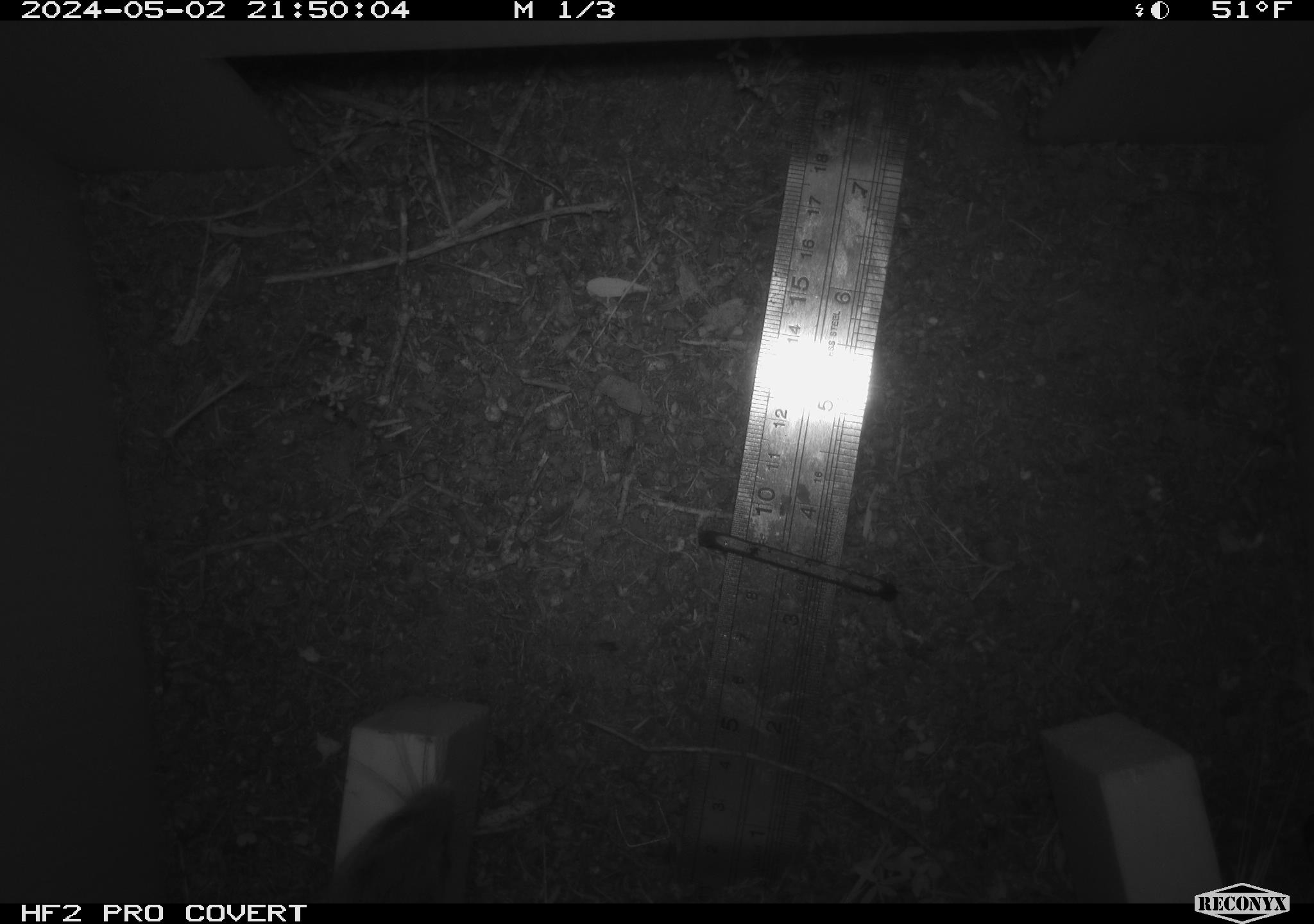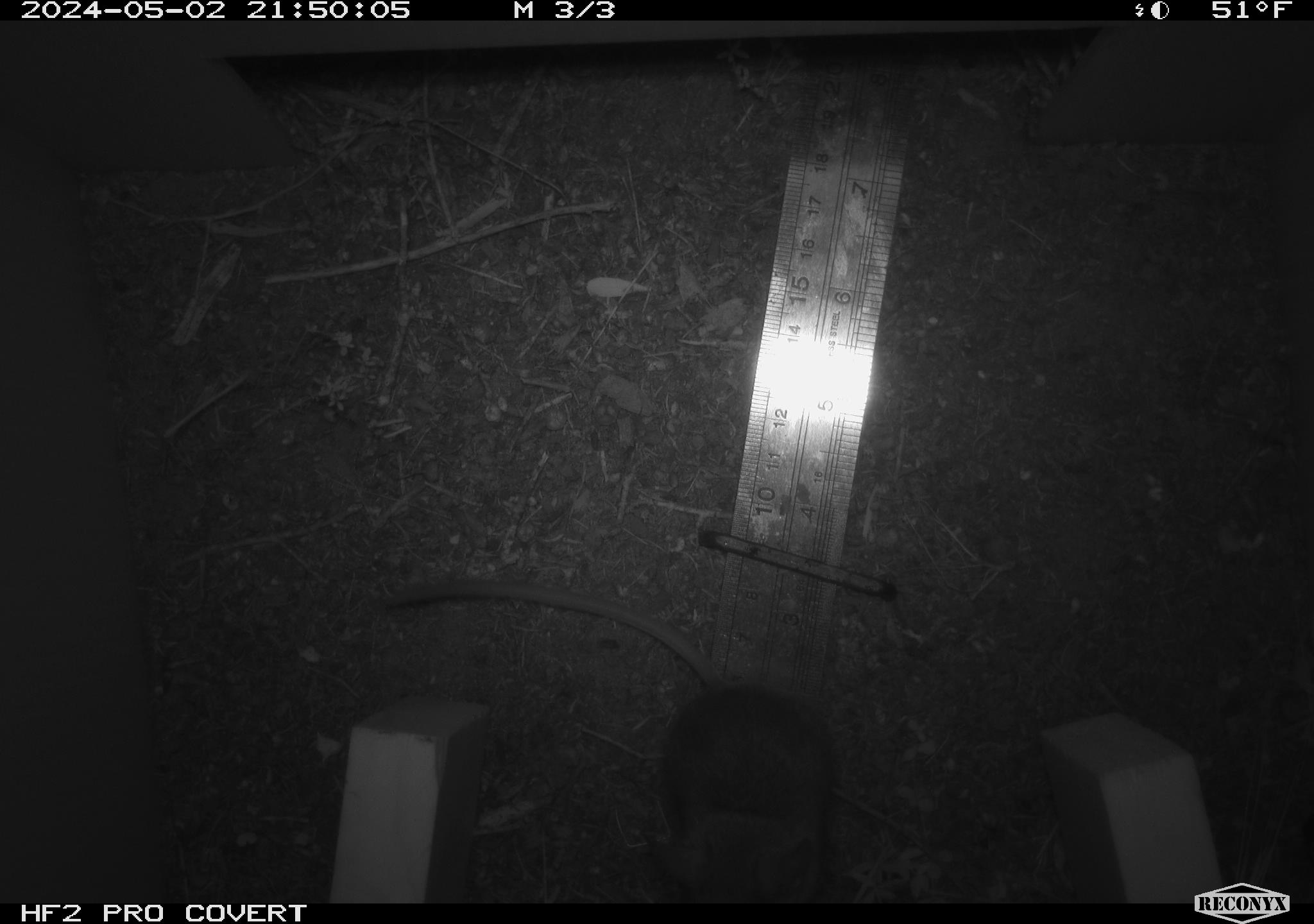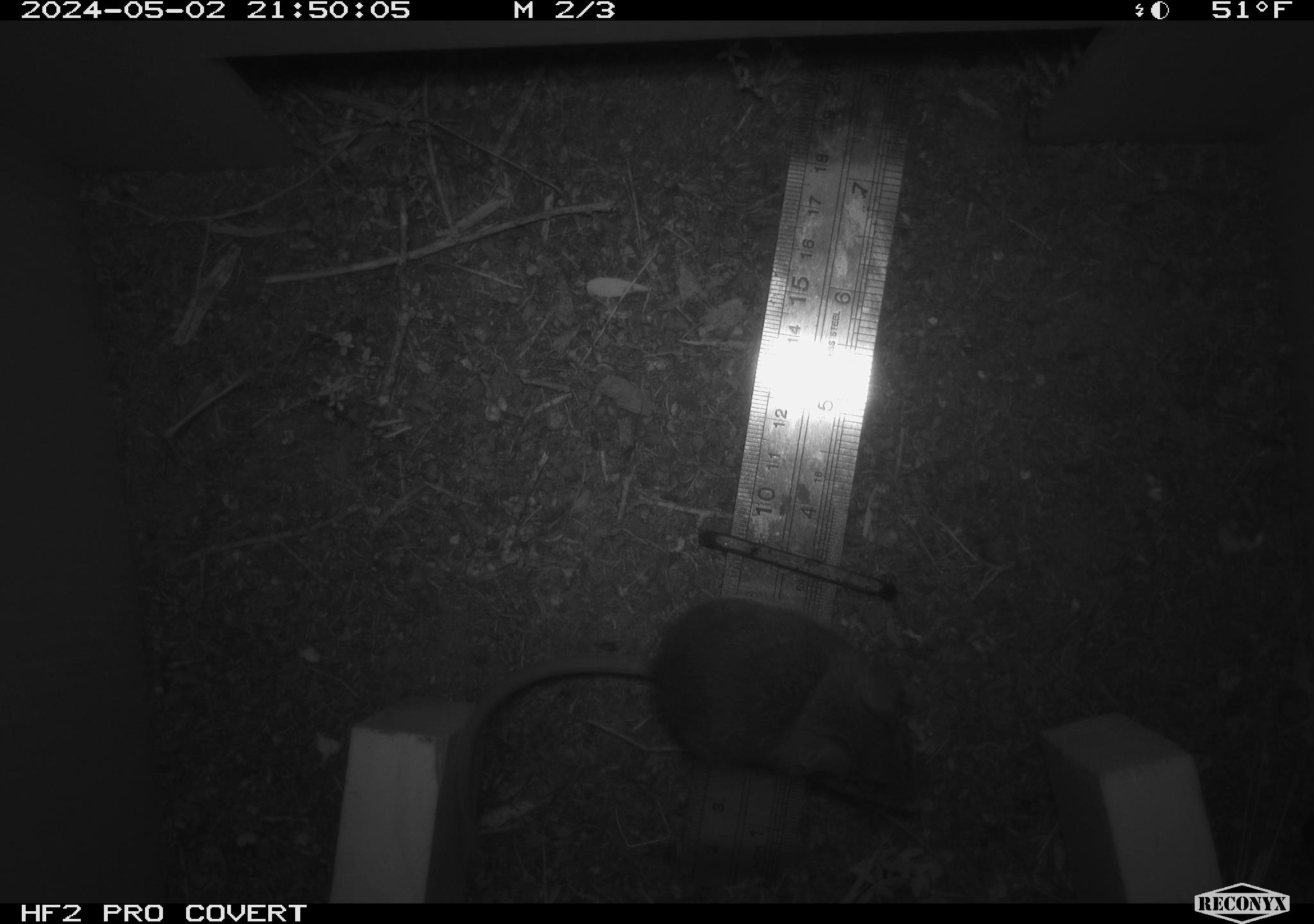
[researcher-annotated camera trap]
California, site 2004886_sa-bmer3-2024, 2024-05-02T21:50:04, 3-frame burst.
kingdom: Animalia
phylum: Chordata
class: Mammalia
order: Rodentia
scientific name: Rodentia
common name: mouse species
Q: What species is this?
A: Mouse species (Rodentia).